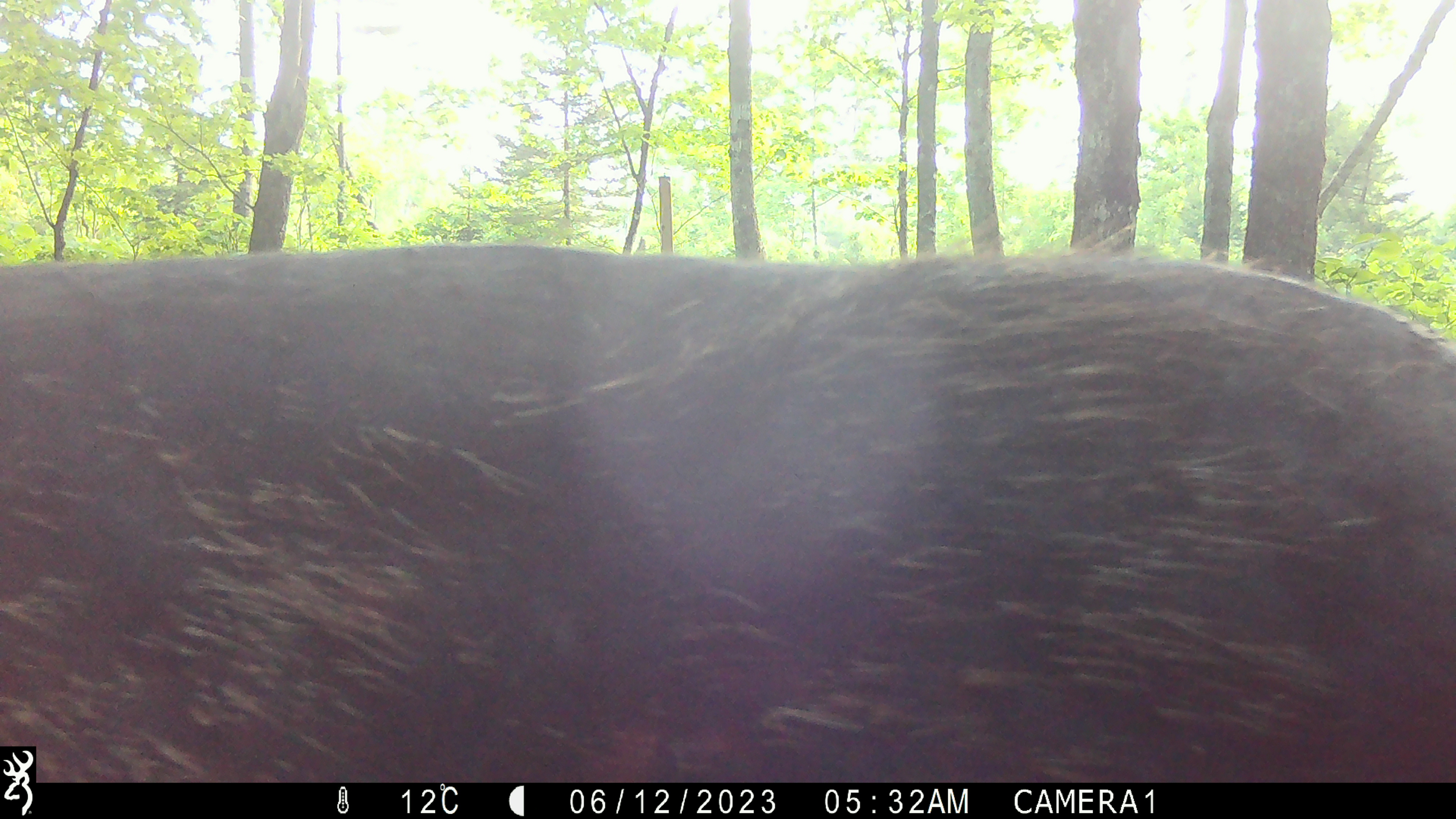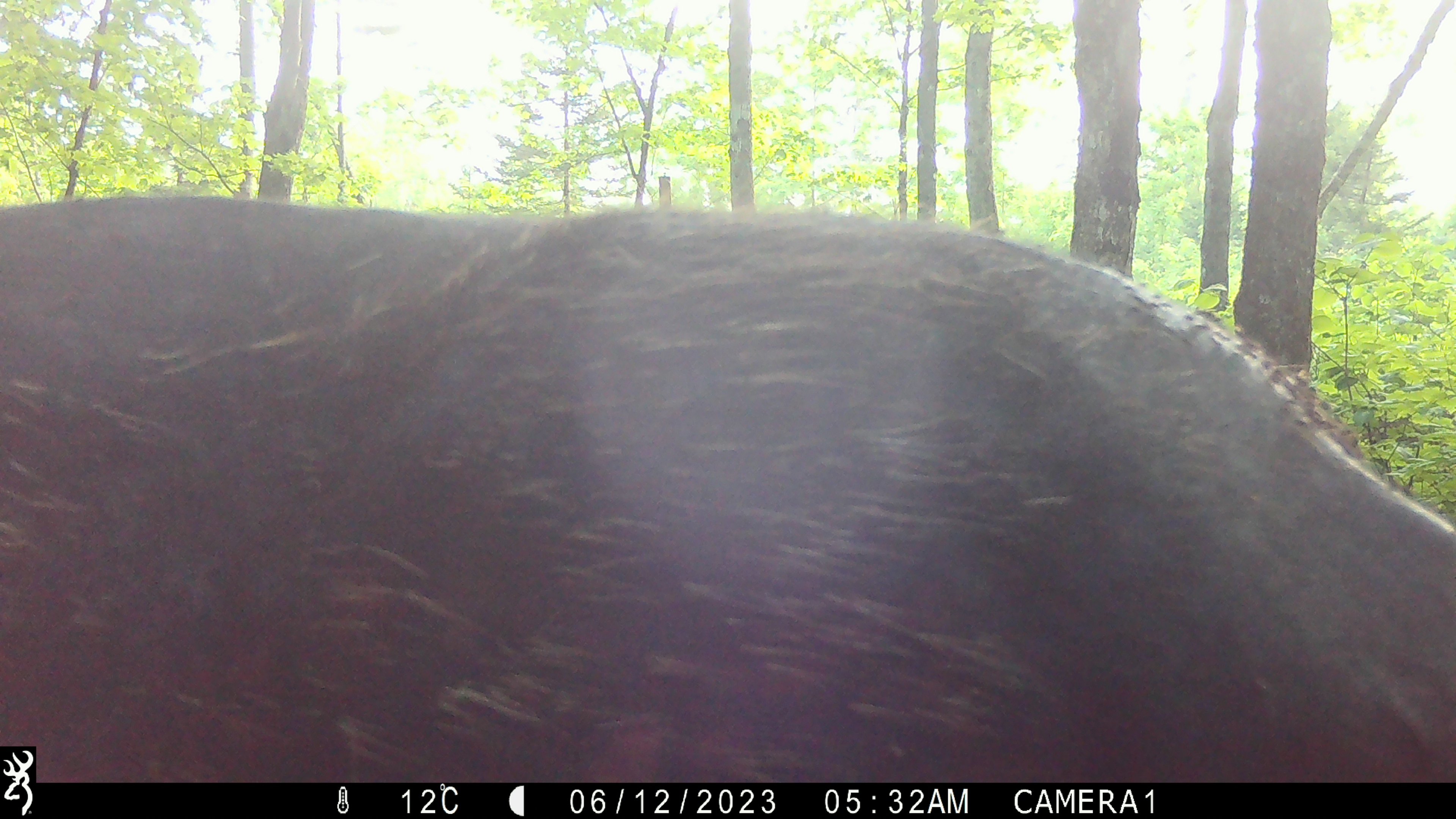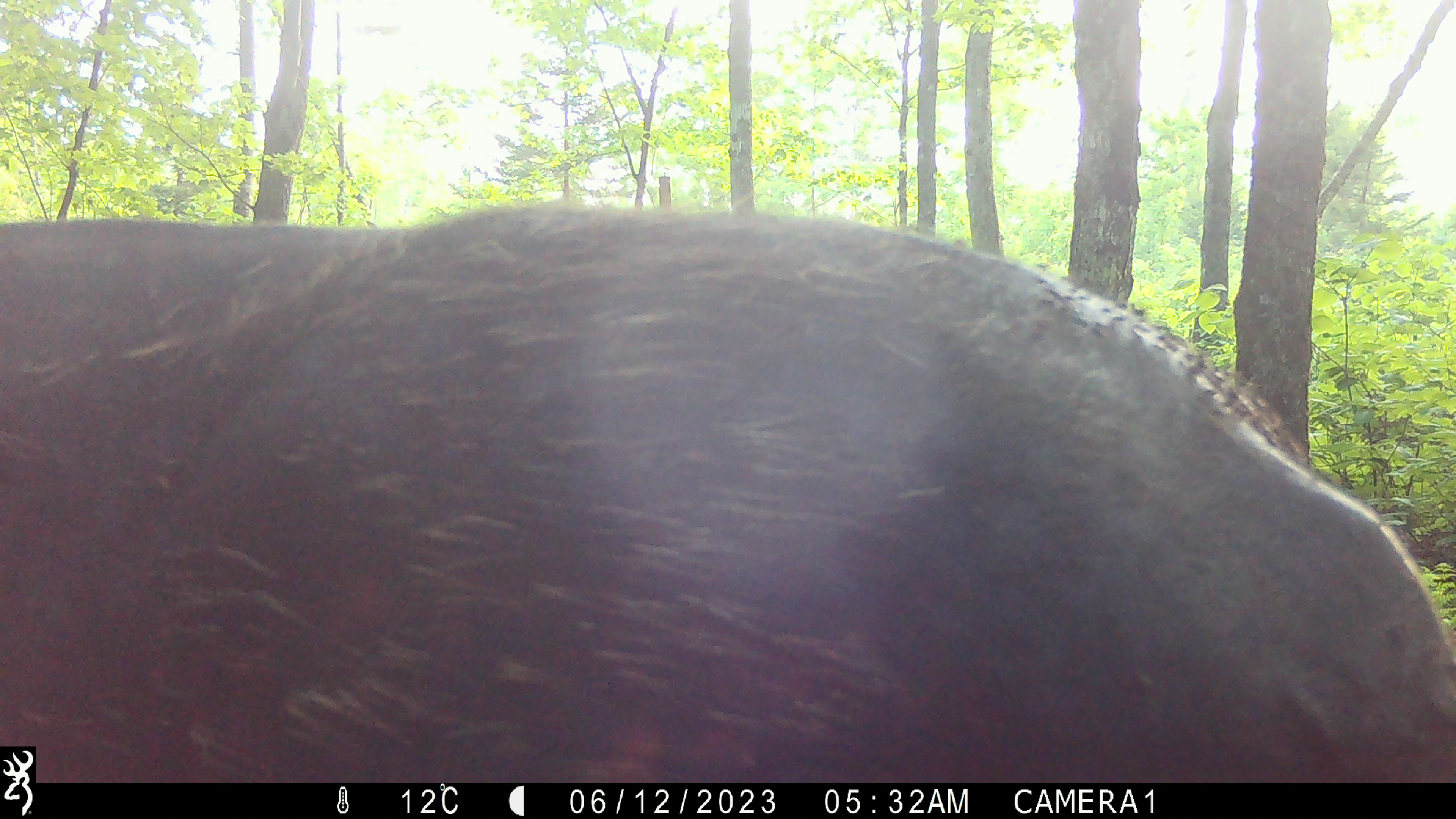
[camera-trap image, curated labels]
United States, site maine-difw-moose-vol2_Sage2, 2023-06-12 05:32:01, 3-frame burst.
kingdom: Animalia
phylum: Chordata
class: Mammalia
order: Artiodactyla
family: Cervidae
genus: Alces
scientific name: Alces alces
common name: moose